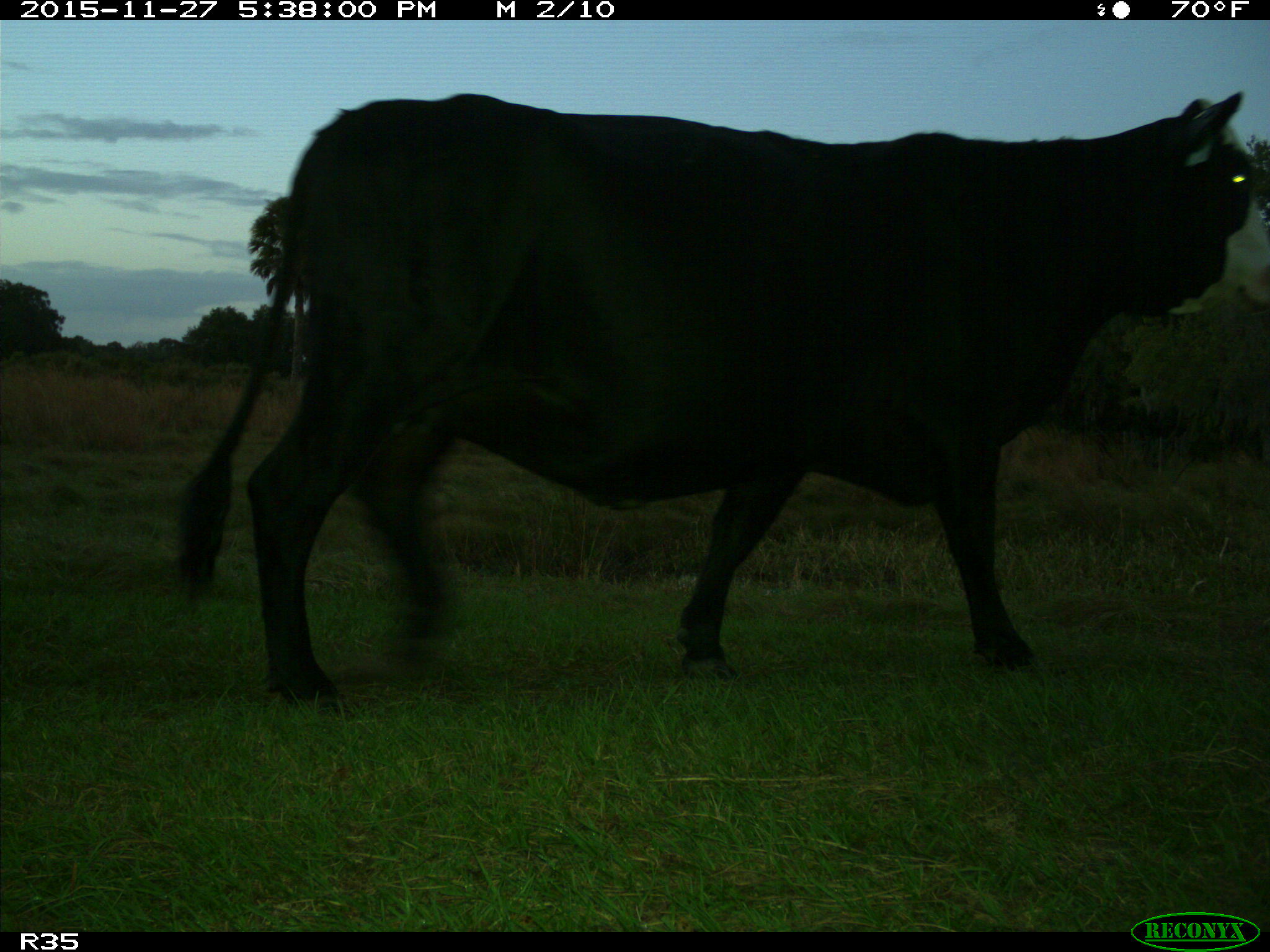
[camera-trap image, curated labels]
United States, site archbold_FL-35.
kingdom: Animalia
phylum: Chordata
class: Mammalia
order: Artiodactyla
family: Bovidae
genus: Bos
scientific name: Bos taurus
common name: domestic cow